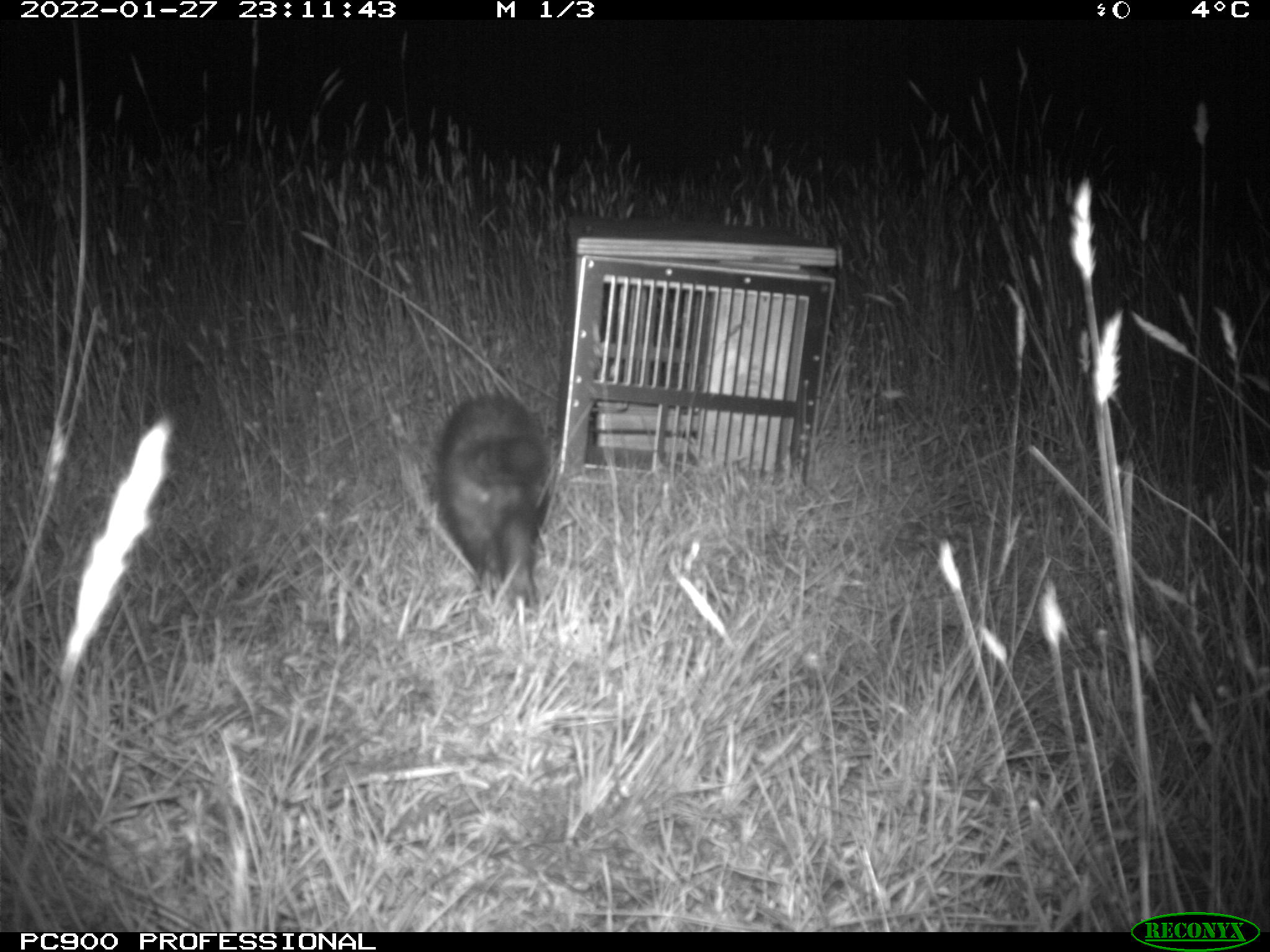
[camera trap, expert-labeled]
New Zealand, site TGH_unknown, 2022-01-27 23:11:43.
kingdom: Animalia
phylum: Chordata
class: Mammalia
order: Carnivora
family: Mustelidae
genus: Mustela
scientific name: Mustela furo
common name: ferret